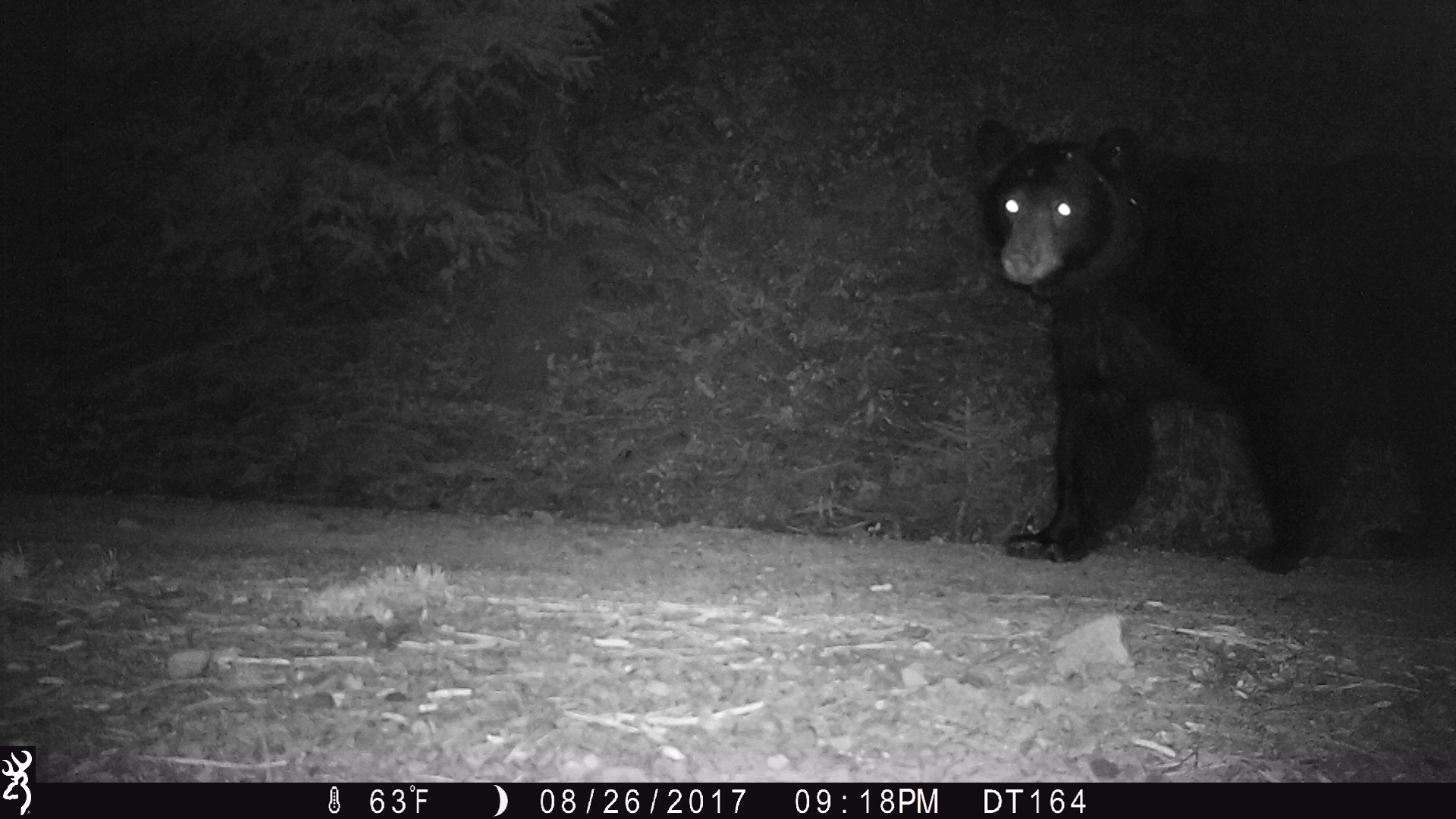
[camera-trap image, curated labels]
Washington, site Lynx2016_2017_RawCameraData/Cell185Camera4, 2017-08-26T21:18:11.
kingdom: Animalia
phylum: Chordata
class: Mammalia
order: Carnivora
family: Ursidae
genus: Ursus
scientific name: Ursus americanus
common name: american black bear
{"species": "Ursus americanus (american black bear)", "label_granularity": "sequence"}